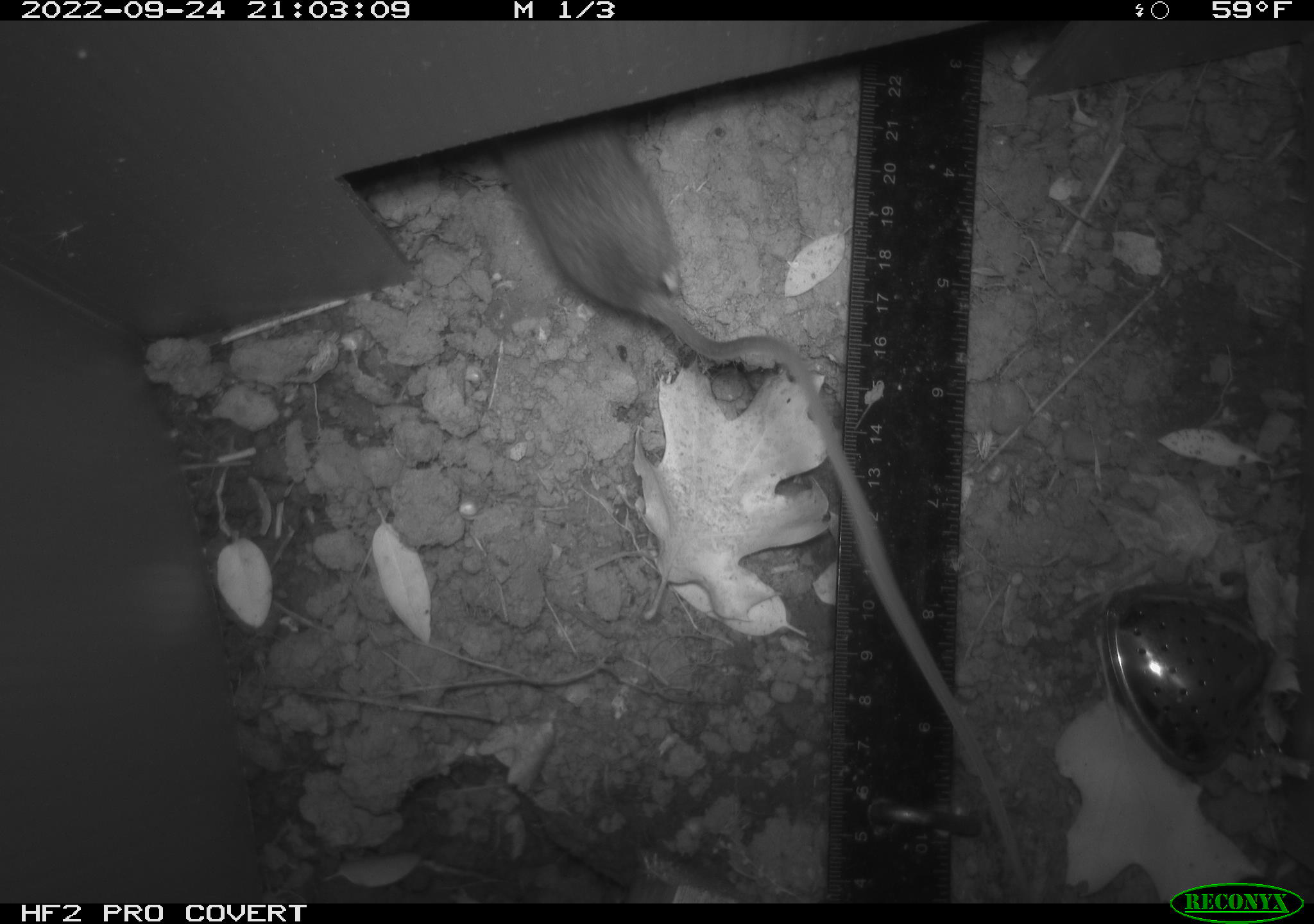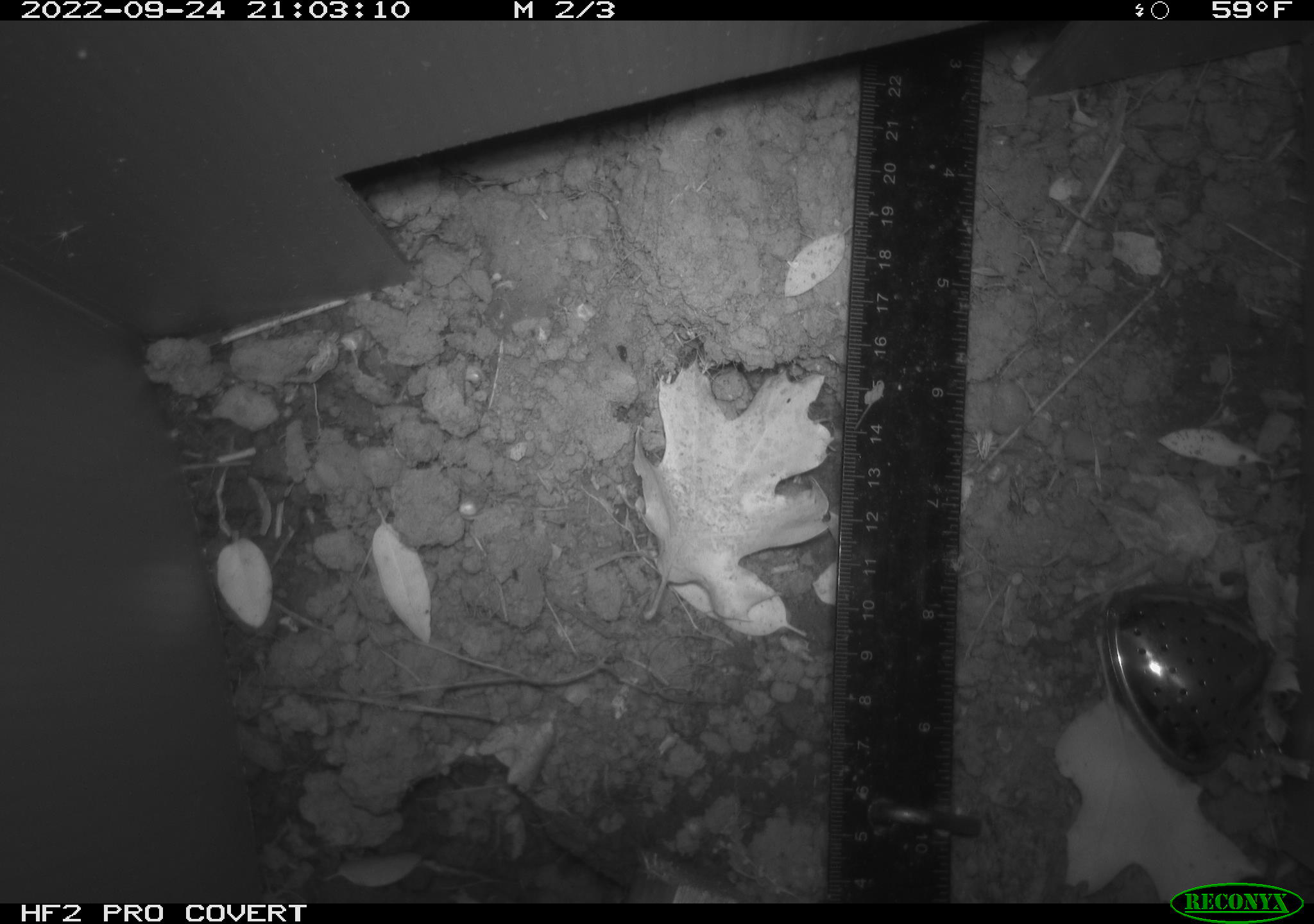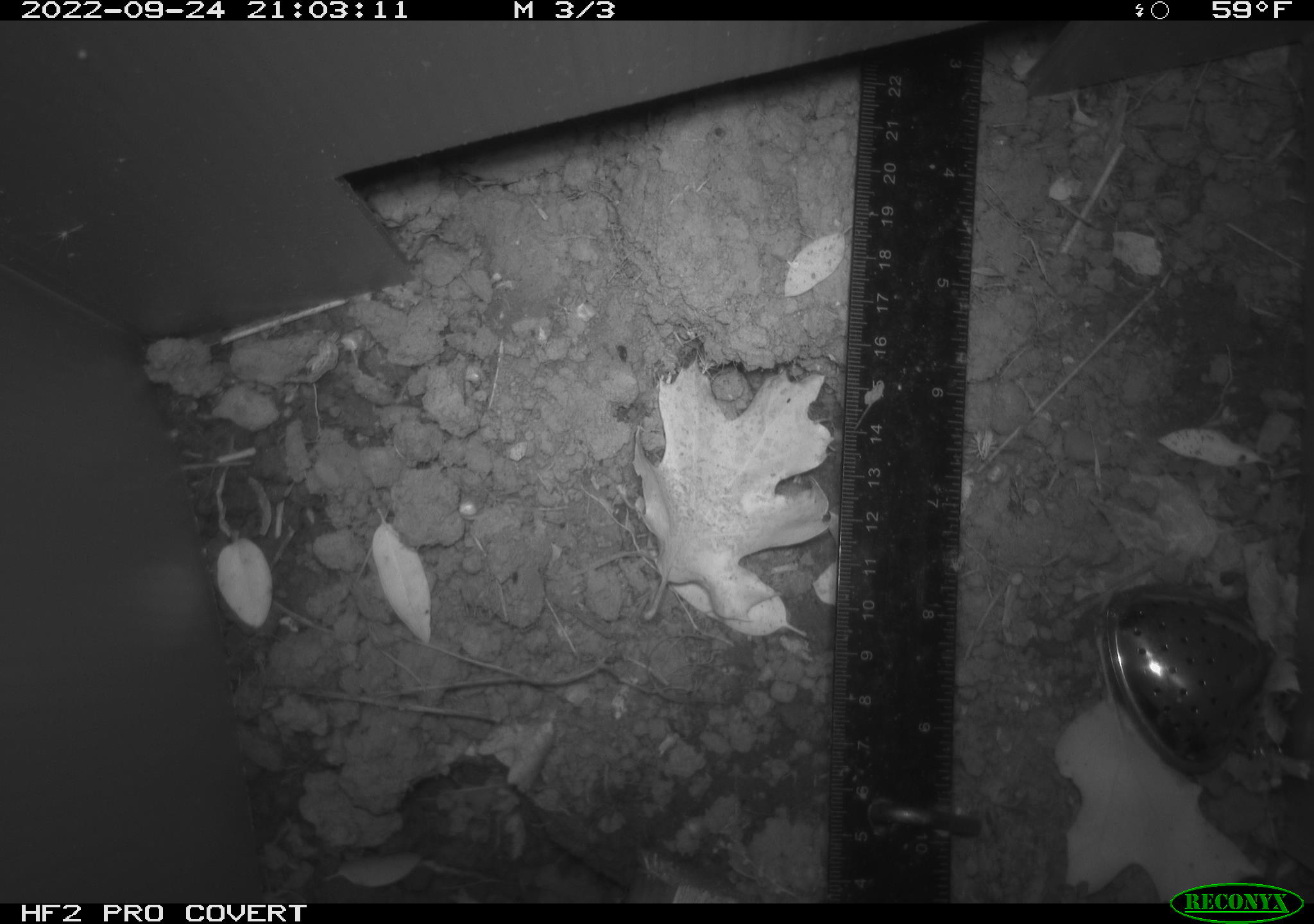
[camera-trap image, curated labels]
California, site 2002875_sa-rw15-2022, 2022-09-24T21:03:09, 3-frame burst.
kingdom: Animalia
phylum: Chordata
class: Mammalia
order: Rodentia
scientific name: Rodentia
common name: mouse species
Mouse species (Rodentia).